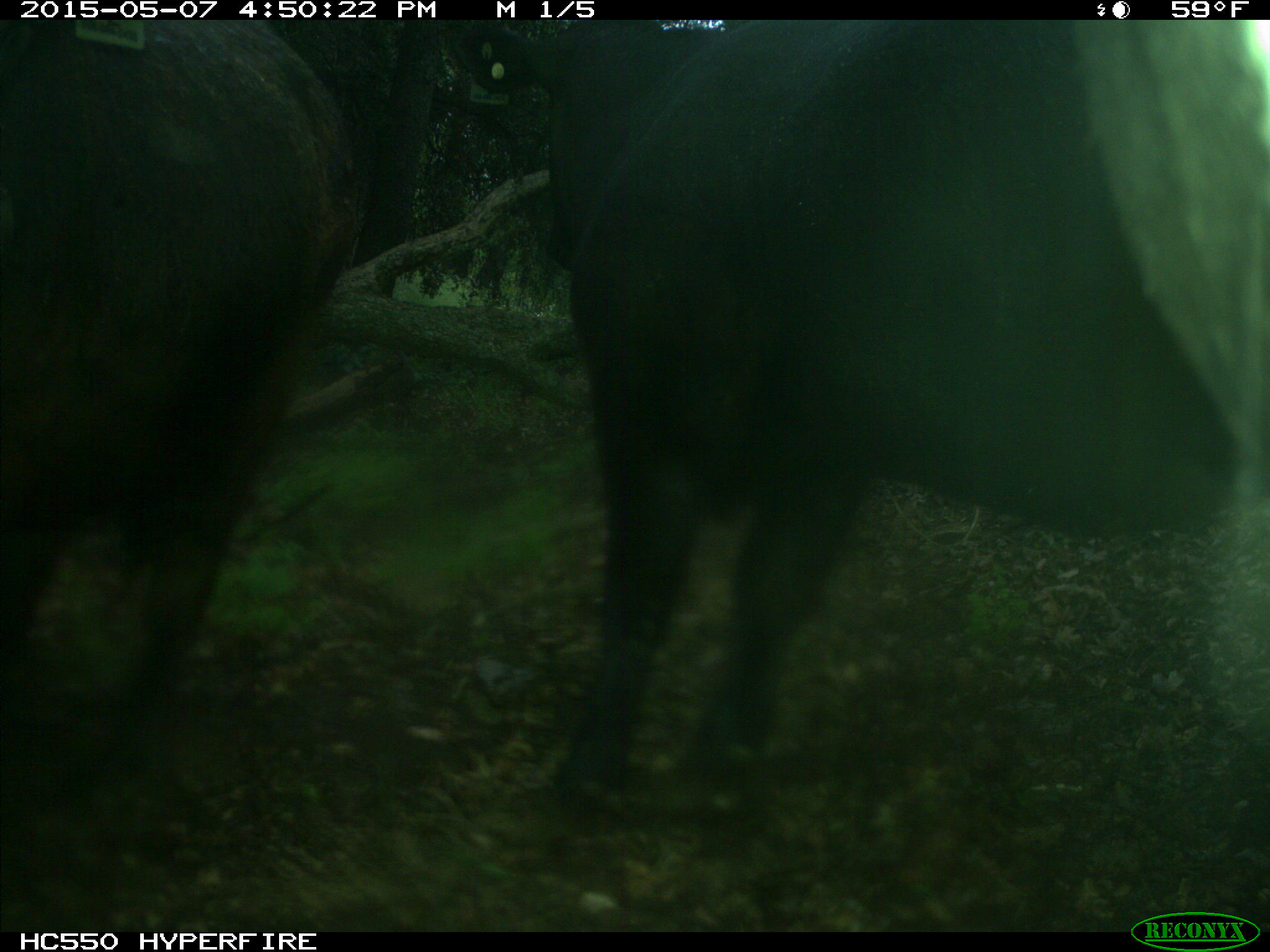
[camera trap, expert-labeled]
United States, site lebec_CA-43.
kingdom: Animalia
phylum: Chordata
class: Mammalia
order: Artiodactyla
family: Bovidae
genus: Bos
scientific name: Bos taurus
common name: domestic cow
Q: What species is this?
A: Bos taurus (domestic cow).